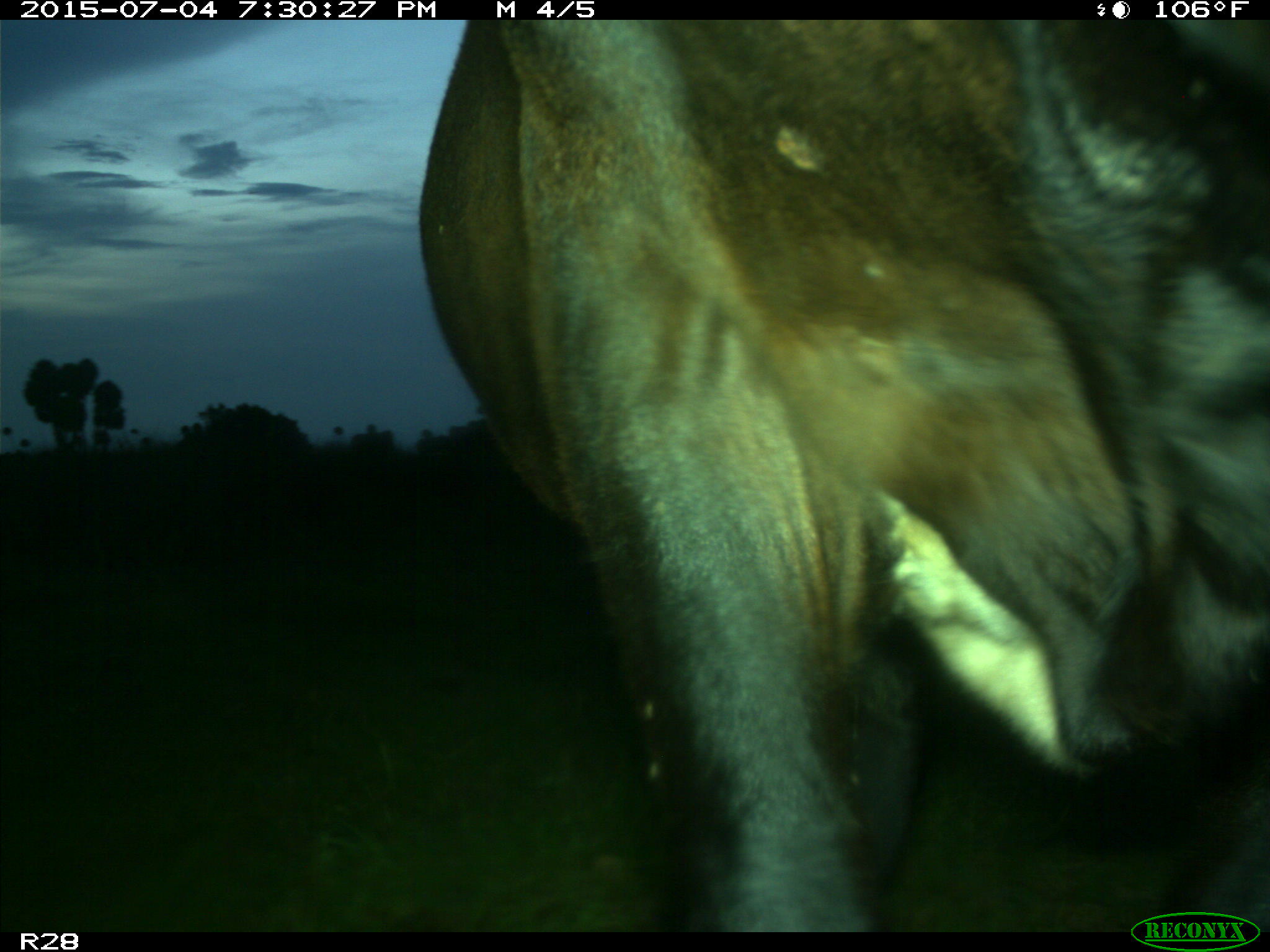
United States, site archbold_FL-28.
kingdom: Animalia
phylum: Chordata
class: Mammalia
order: Artiodactyla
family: Bovidae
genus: Bos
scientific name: Bos taurus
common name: domestic cow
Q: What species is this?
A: Bos taurus (domestic cow).